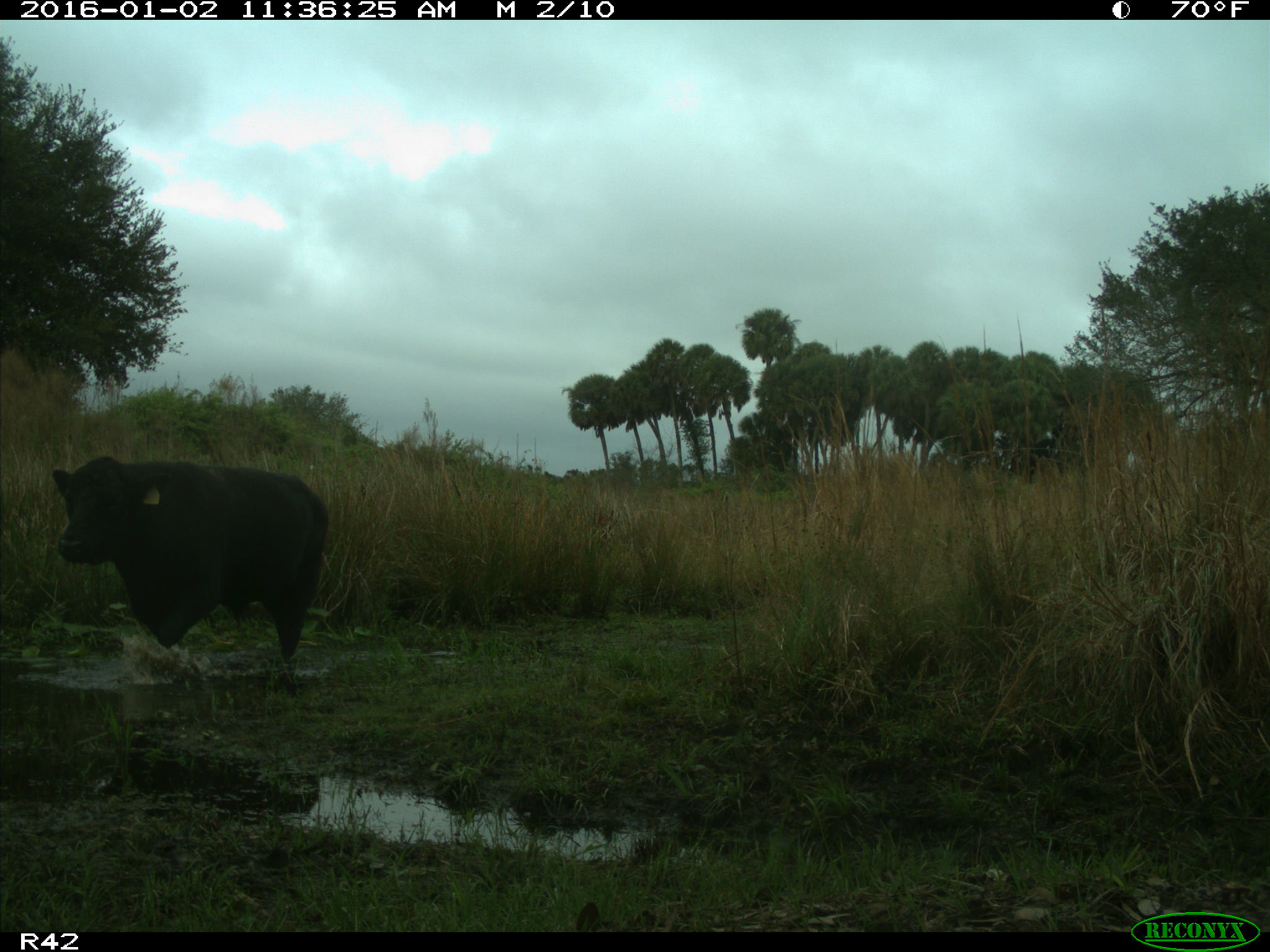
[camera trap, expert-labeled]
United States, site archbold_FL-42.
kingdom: Animalia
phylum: Chordata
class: Mammalia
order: Artiodactyla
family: Bovidae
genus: Bos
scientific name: Bos taurus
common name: domestic cow